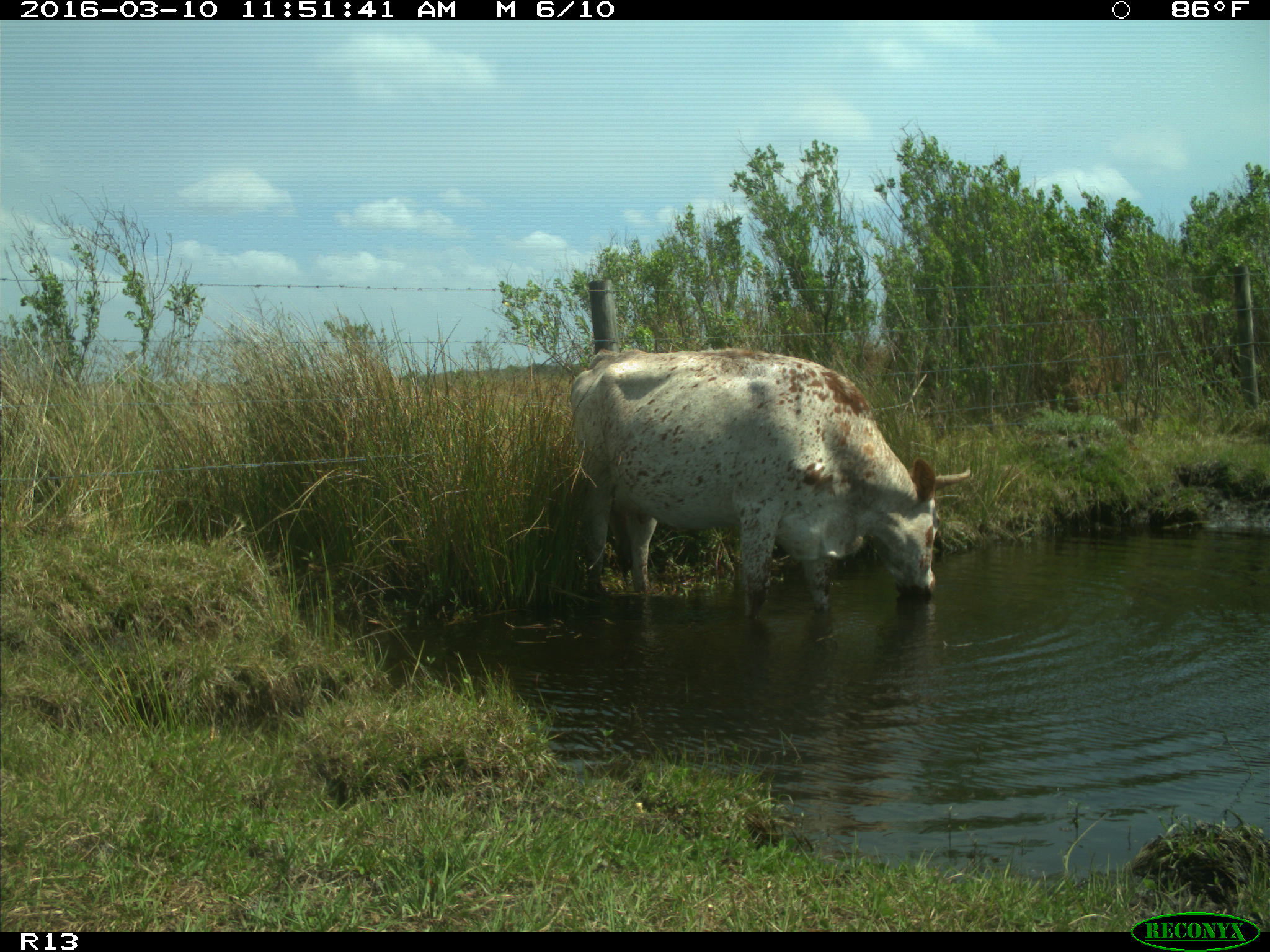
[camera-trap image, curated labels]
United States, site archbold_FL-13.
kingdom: Animalia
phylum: Chordata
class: Mammalia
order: Artiodactyla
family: Bovidae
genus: Bos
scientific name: Bos taurus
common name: domestic cow